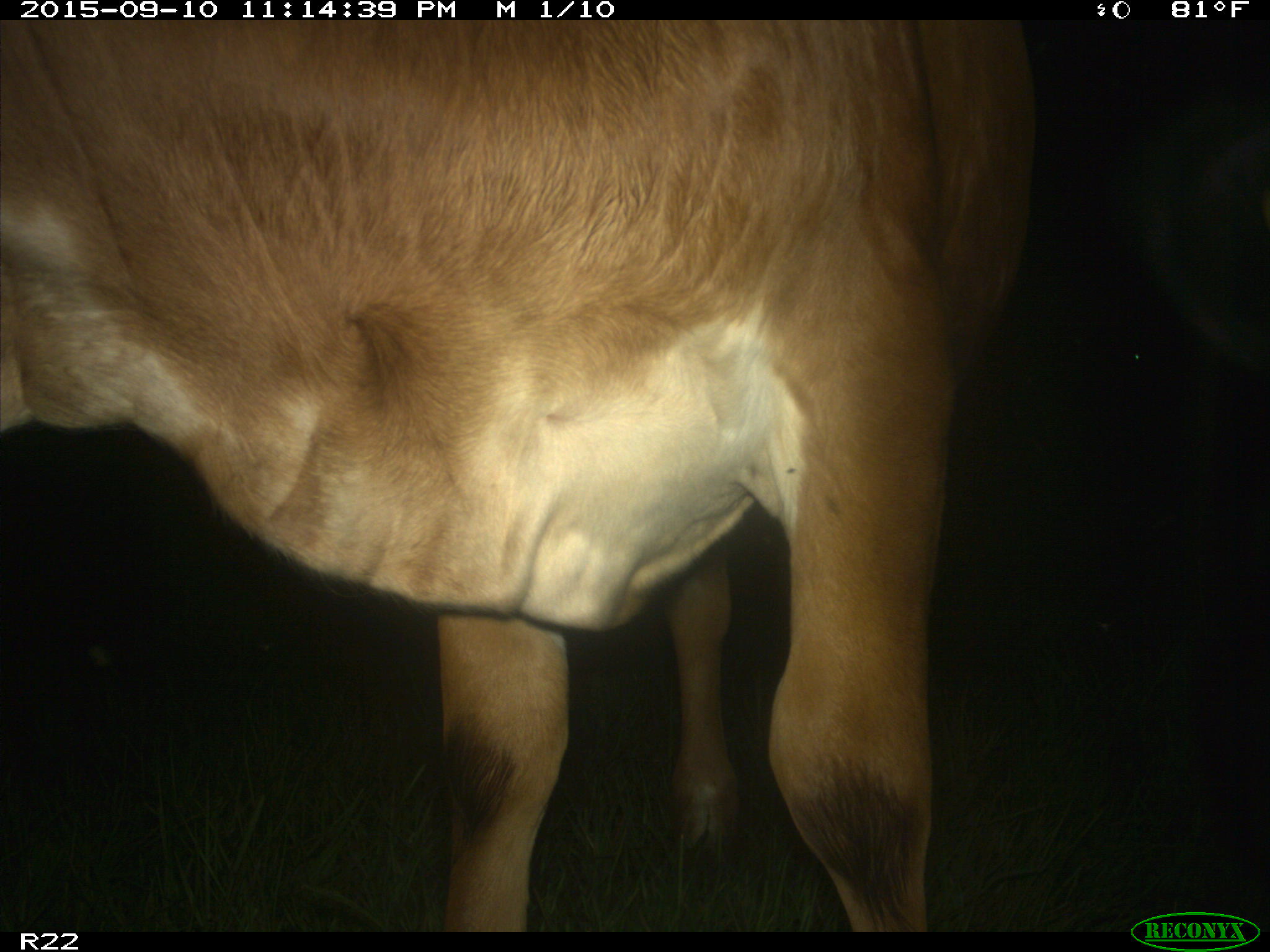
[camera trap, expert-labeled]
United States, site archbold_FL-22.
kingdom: Animalia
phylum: Chordata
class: Mammalia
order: Artiodactyla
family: Bovidae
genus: Bos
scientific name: Bos taurus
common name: domestic cow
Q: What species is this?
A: Bos taurus (domestic cow).